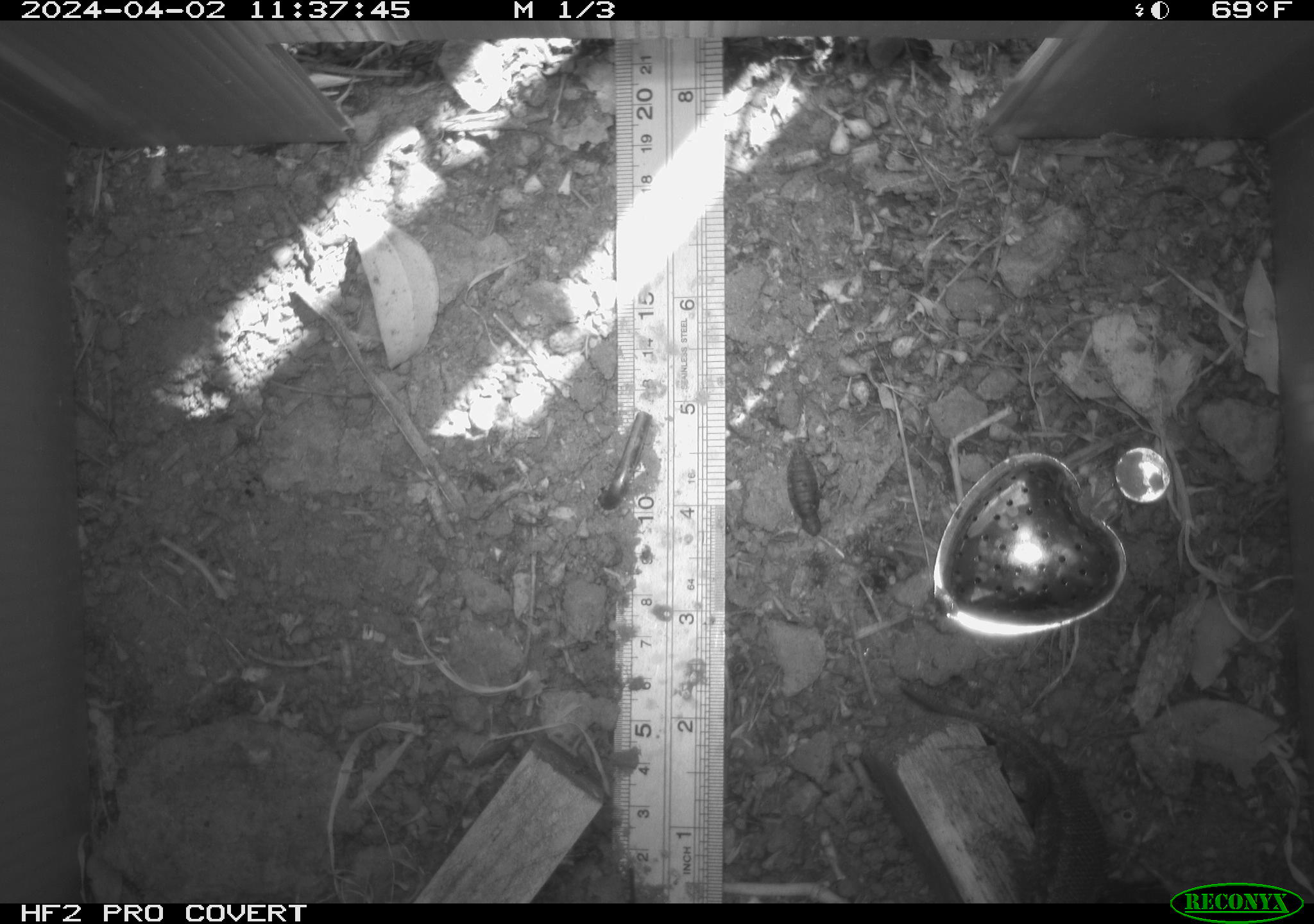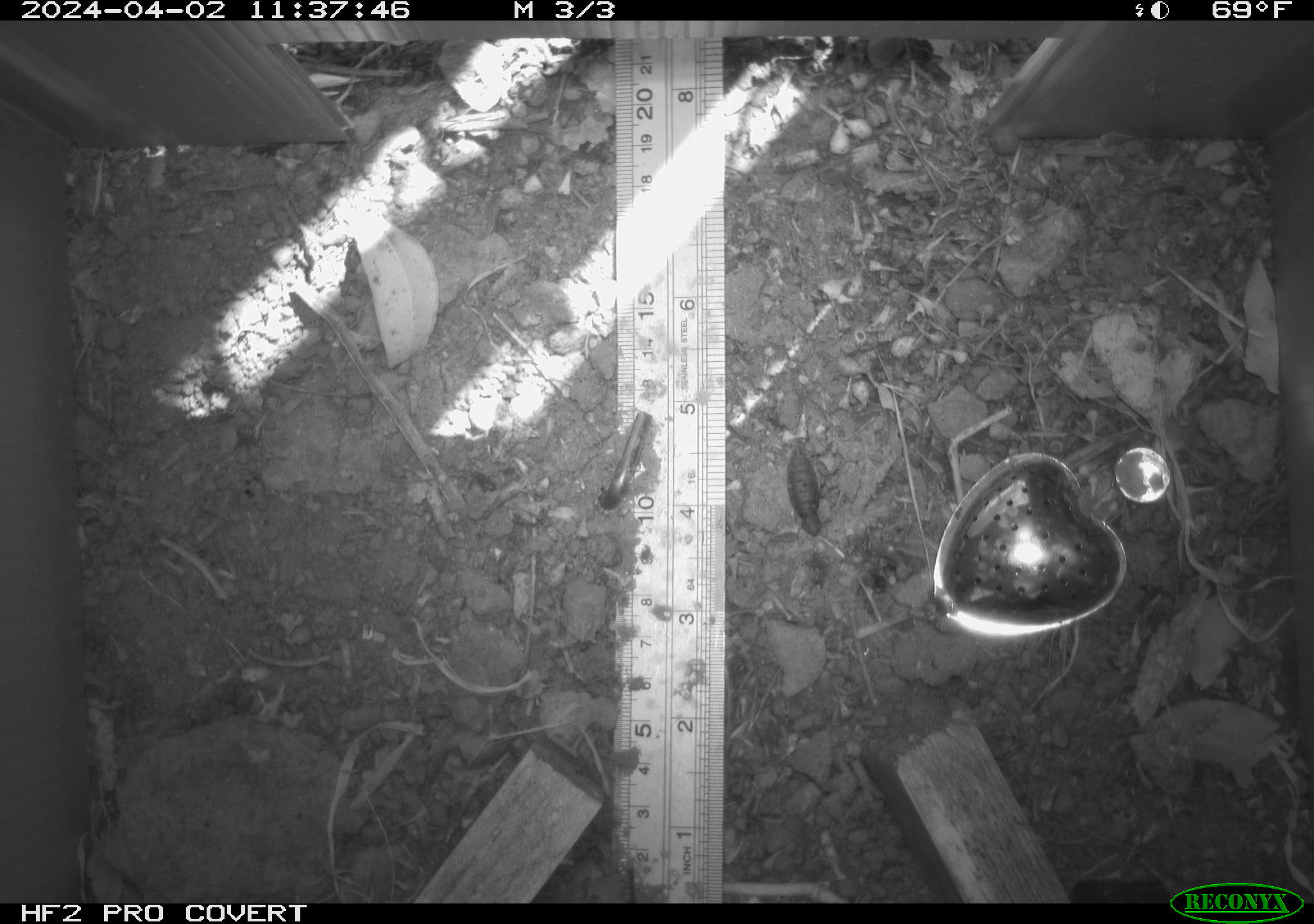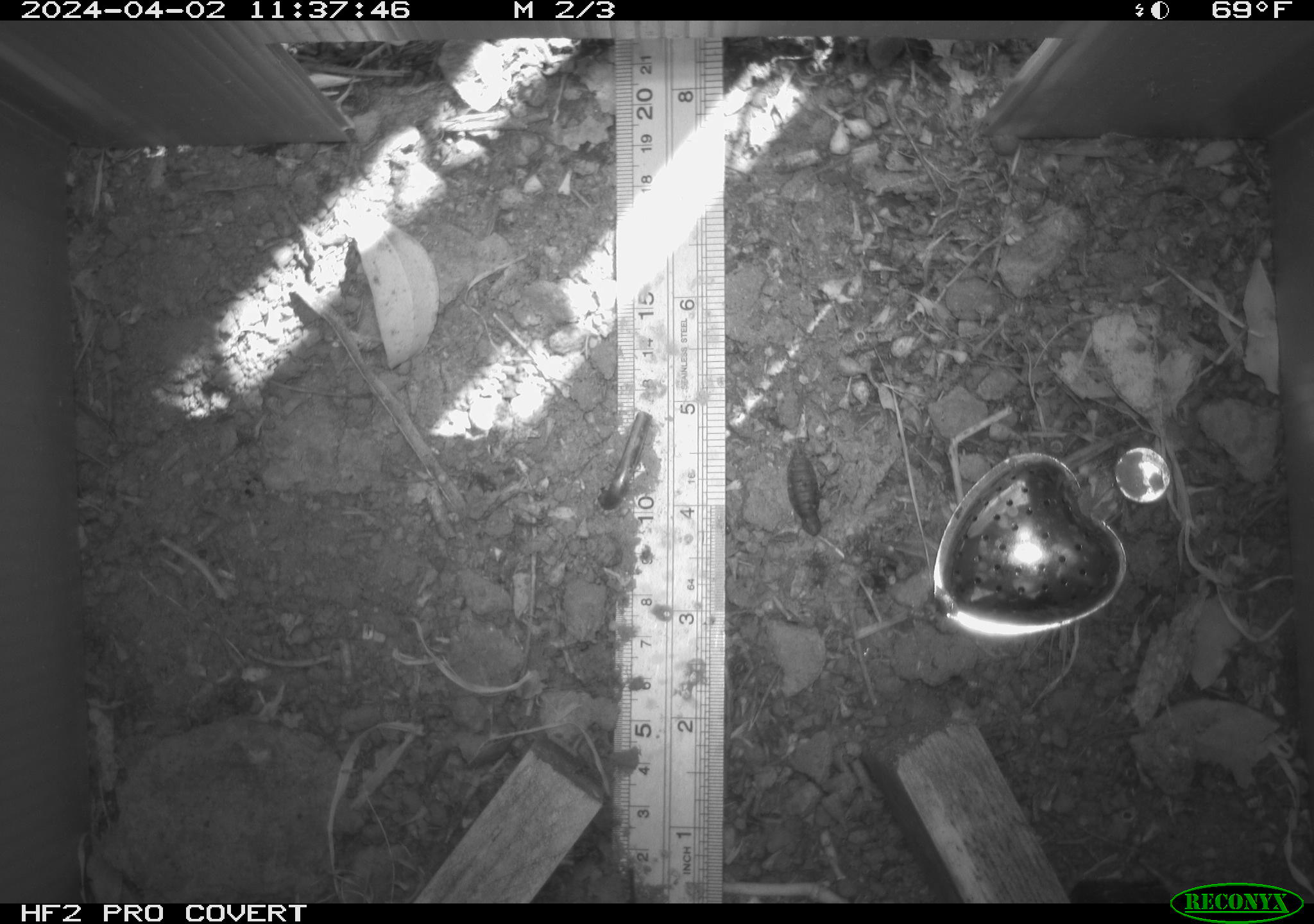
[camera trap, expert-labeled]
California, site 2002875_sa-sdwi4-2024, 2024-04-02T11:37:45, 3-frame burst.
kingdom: Animalia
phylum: Chordata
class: Reptilia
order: Squamata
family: Phrynosomatidae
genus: Sceloporus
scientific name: Sceloporus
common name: spiny lizards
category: sceloporus species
Sceloporus species (spiny lizards) (Sceloporus).